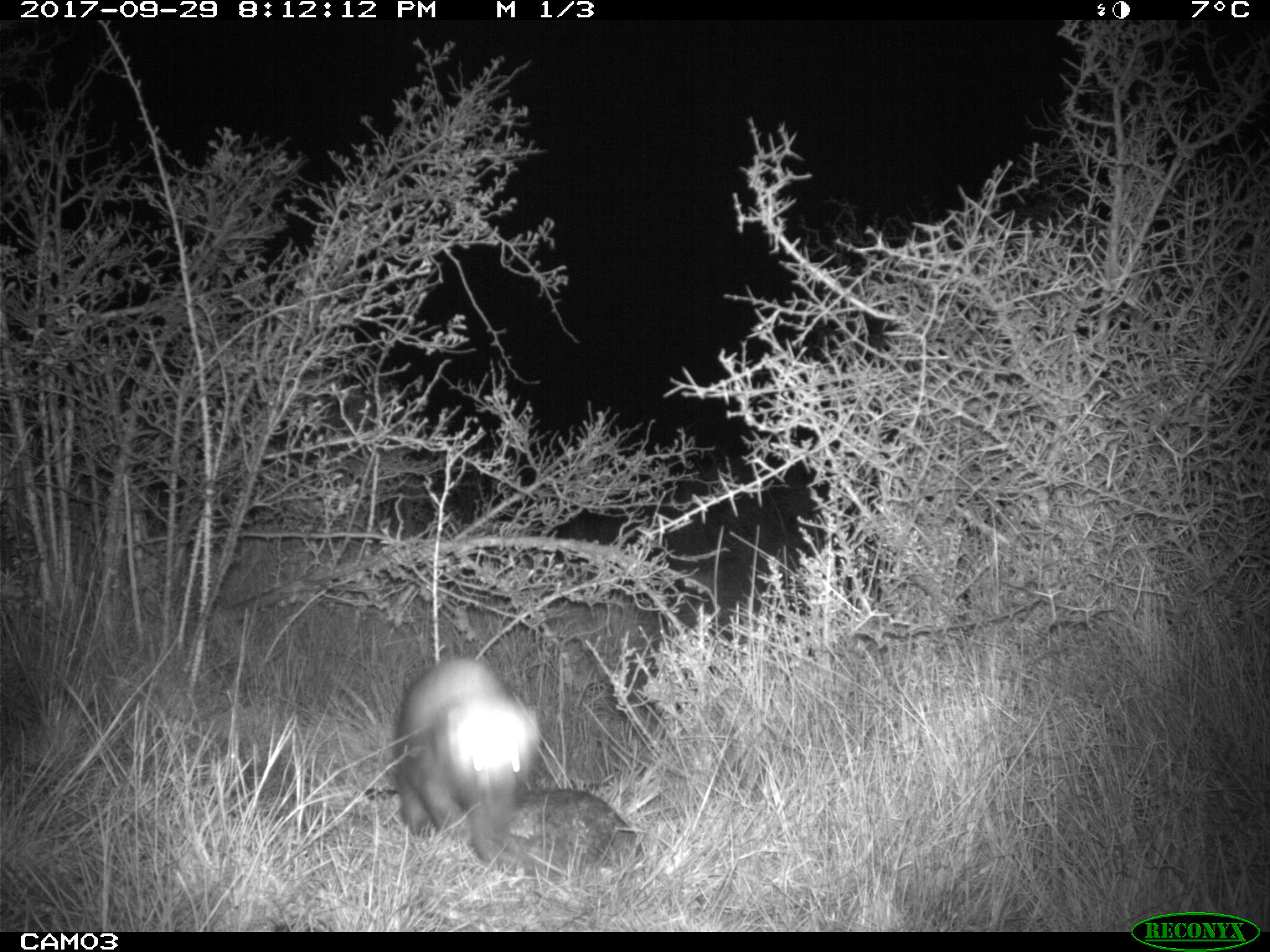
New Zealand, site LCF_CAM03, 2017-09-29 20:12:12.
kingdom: Animalia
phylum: Chordata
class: Mammalia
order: Carnivora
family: Mustelidae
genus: Mustela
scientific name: Mustela furo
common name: ferret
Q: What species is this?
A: Ferret (Mustela furo).